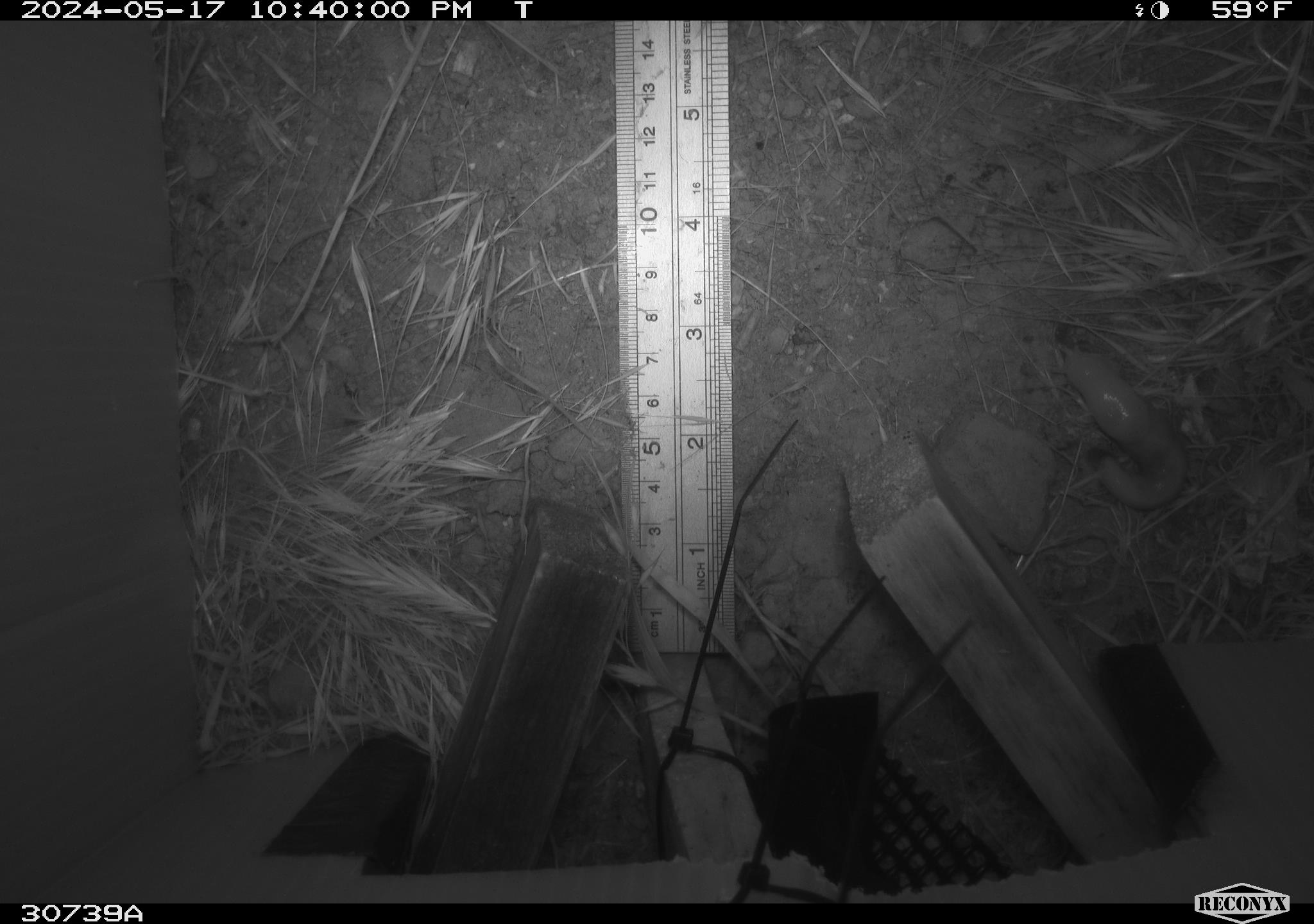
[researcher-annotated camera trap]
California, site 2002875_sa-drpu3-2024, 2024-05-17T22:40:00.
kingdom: Animalia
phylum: Mollusca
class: Gastropoda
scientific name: Gastropoda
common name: gastropods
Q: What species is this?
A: Gastropods (Gastropoda).